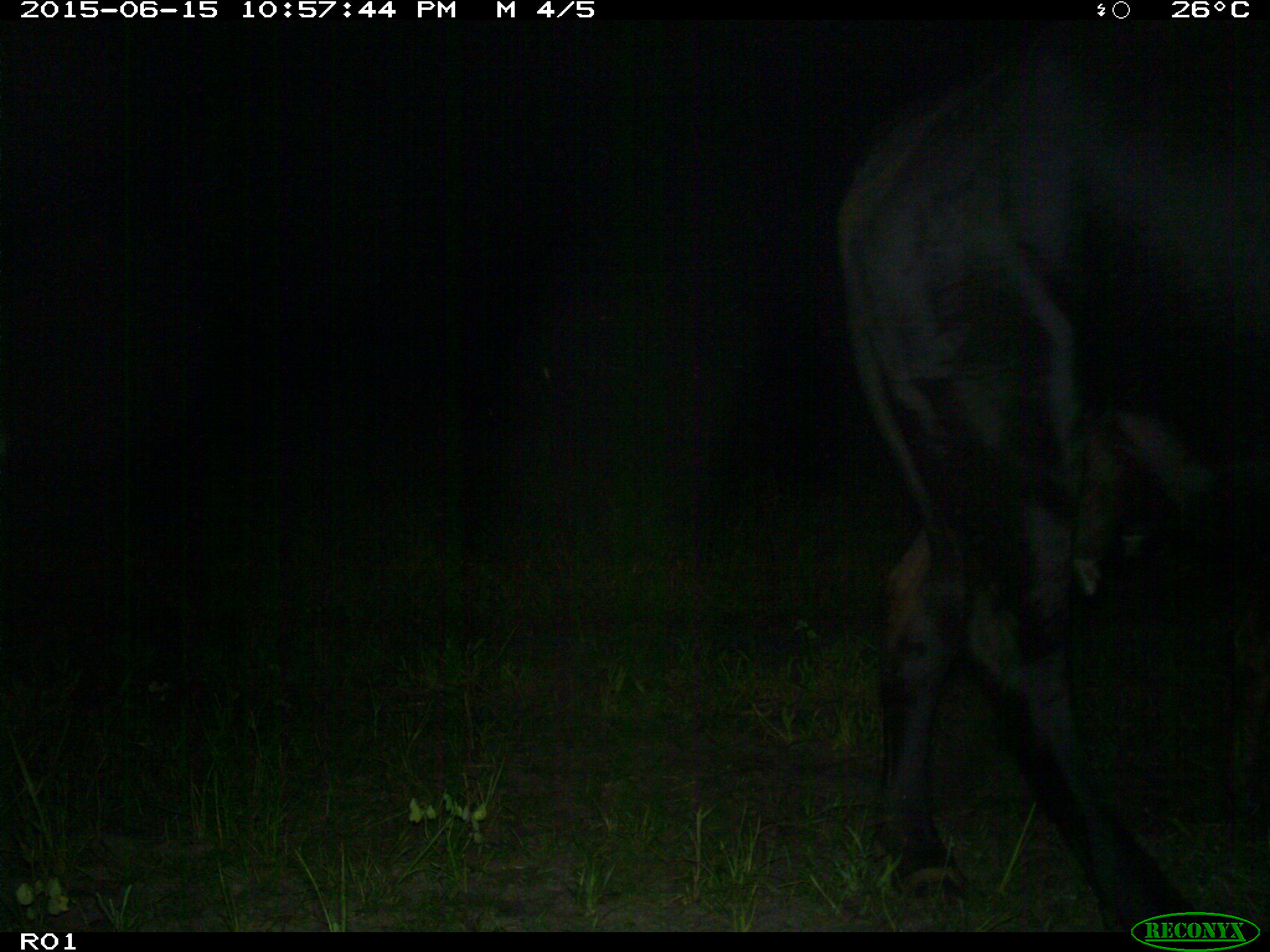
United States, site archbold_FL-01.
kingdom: Animalia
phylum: Chordata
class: Mammalia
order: Artiodactyla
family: Bovidae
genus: Bos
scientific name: Bos taurus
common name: domestic cow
Bos taurus (domestic cow).